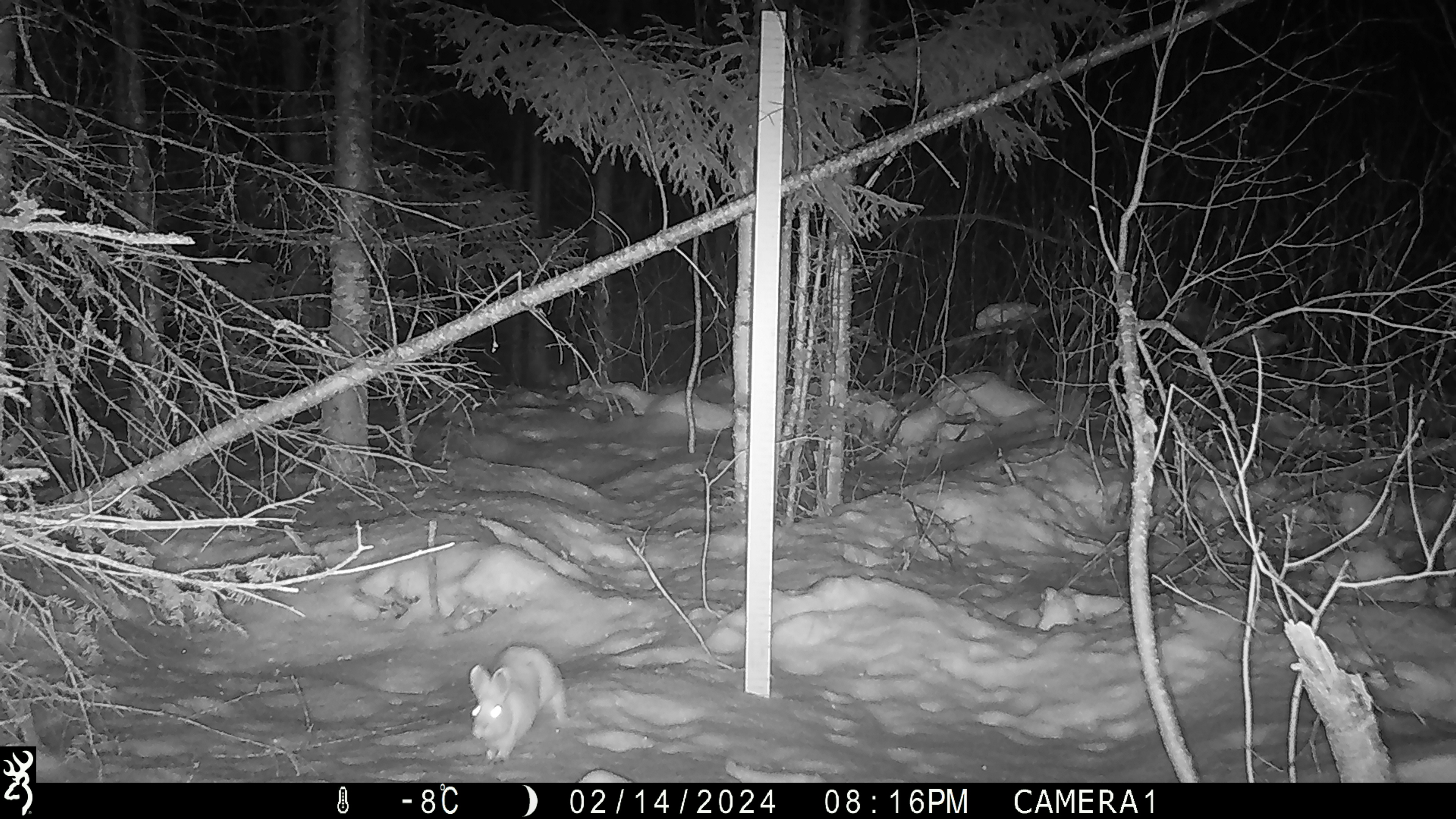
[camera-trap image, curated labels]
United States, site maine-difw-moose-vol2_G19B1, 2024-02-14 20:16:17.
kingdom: Animalia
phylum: Chordata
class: Mammalia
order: Lagomorpha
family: Leporidae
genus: Lepus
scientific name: Lepus americanus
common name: snowshoe hare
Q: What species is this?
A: Snowshoe hare (Lepus americanus).